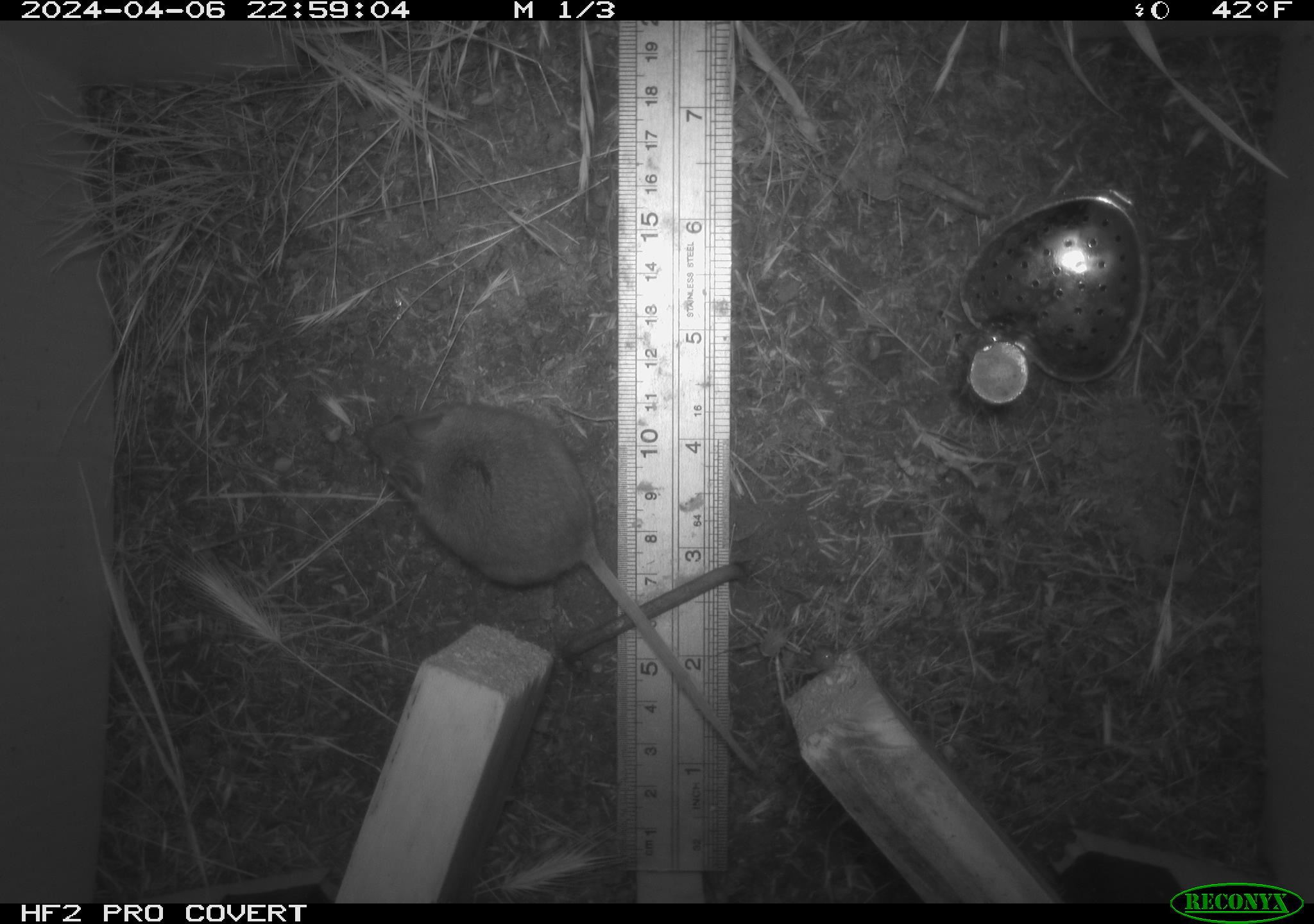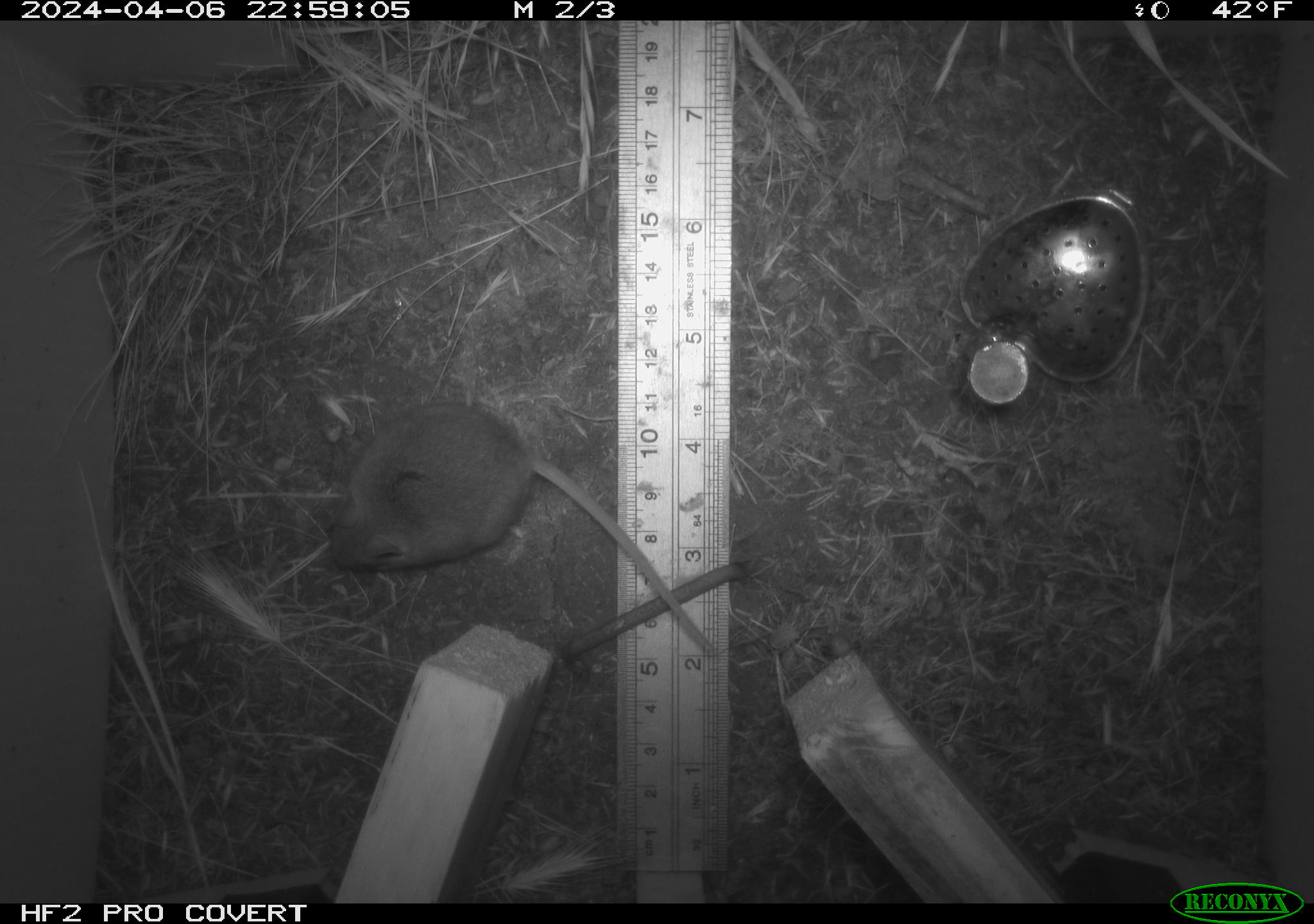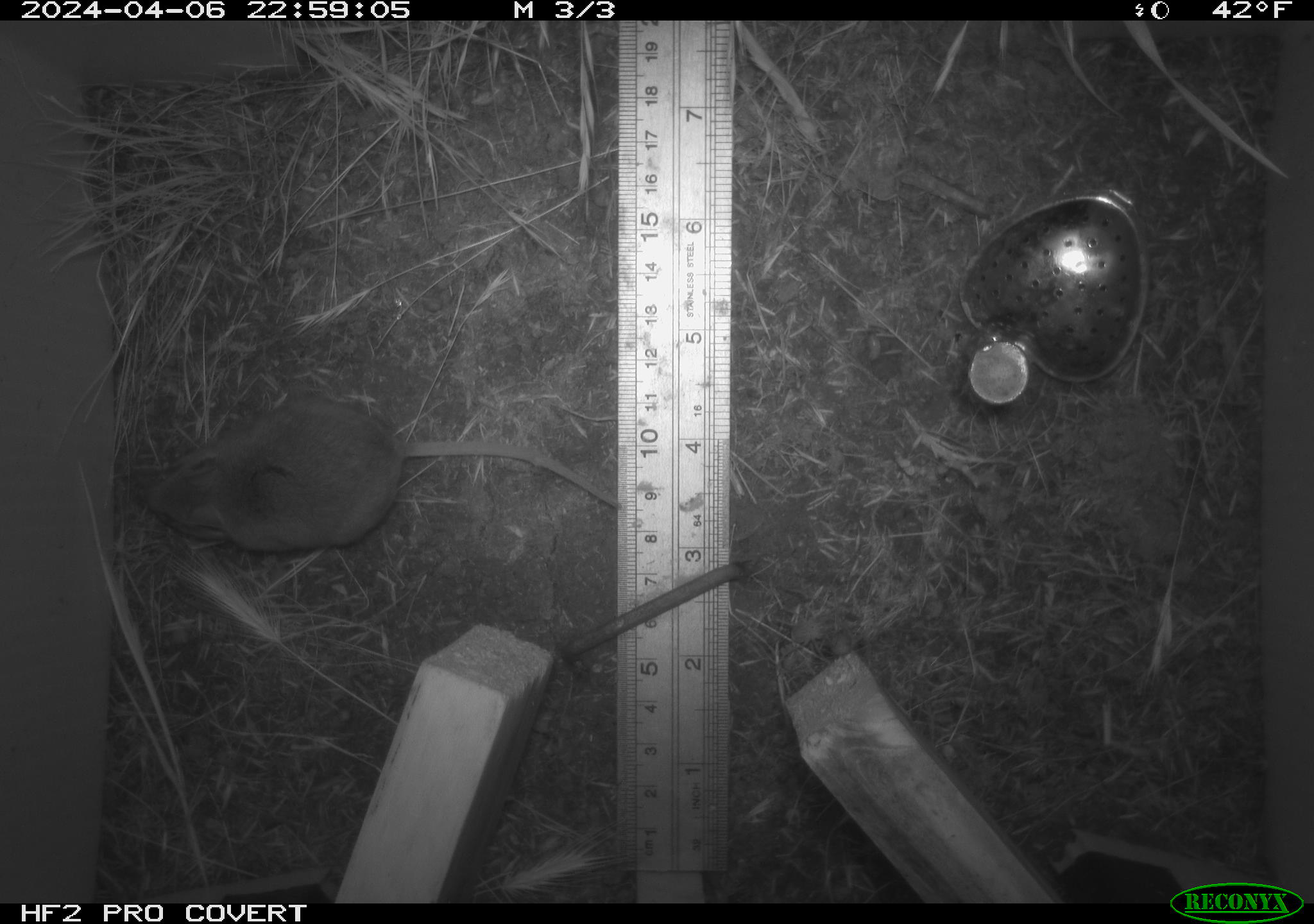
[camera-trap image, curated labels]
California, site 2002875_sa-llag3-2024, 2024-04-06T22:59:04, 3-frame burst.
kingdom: Animalia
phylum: Chordata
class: Mammalia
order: Rodentia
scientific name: Rodentia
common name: rodent